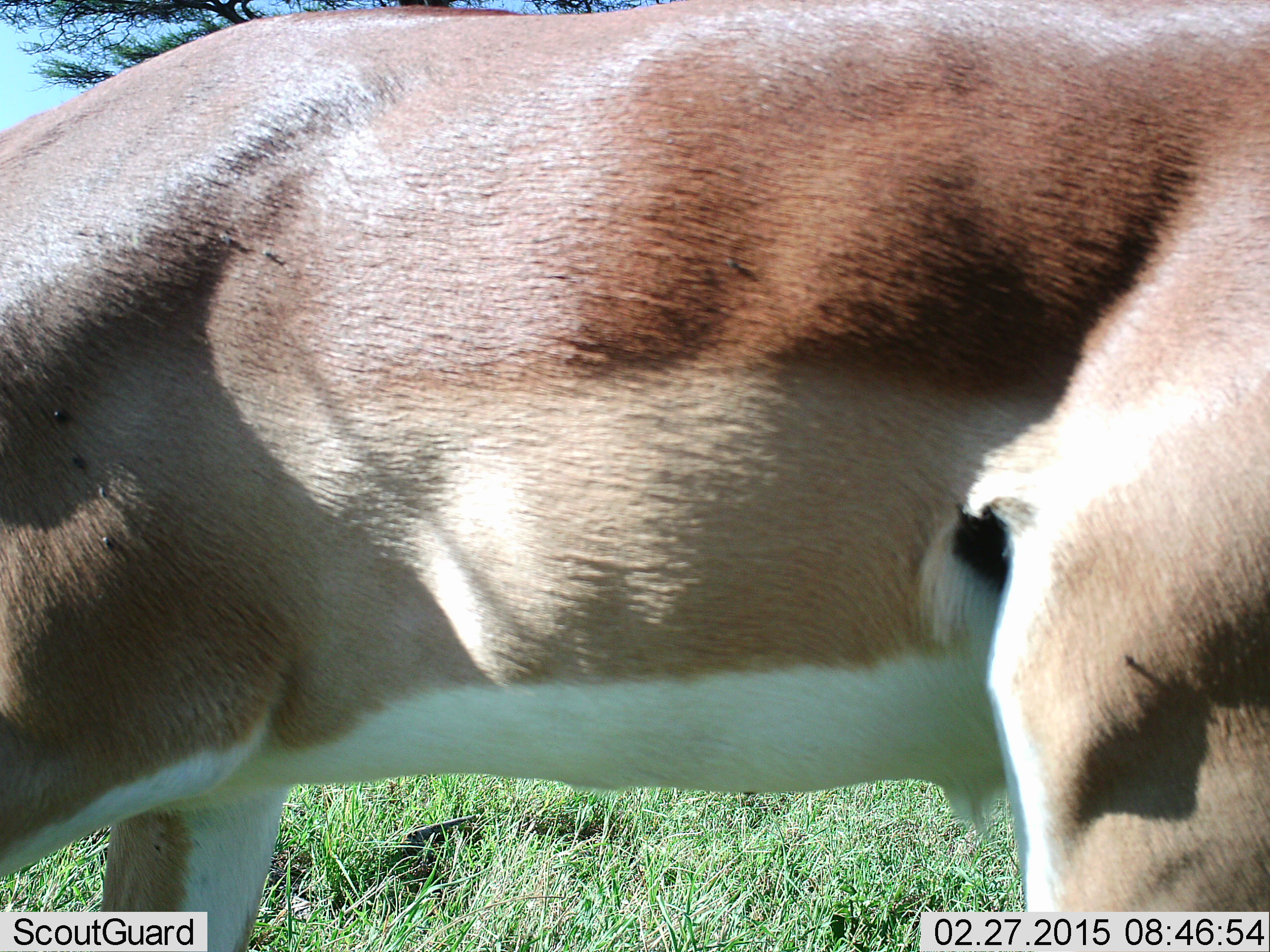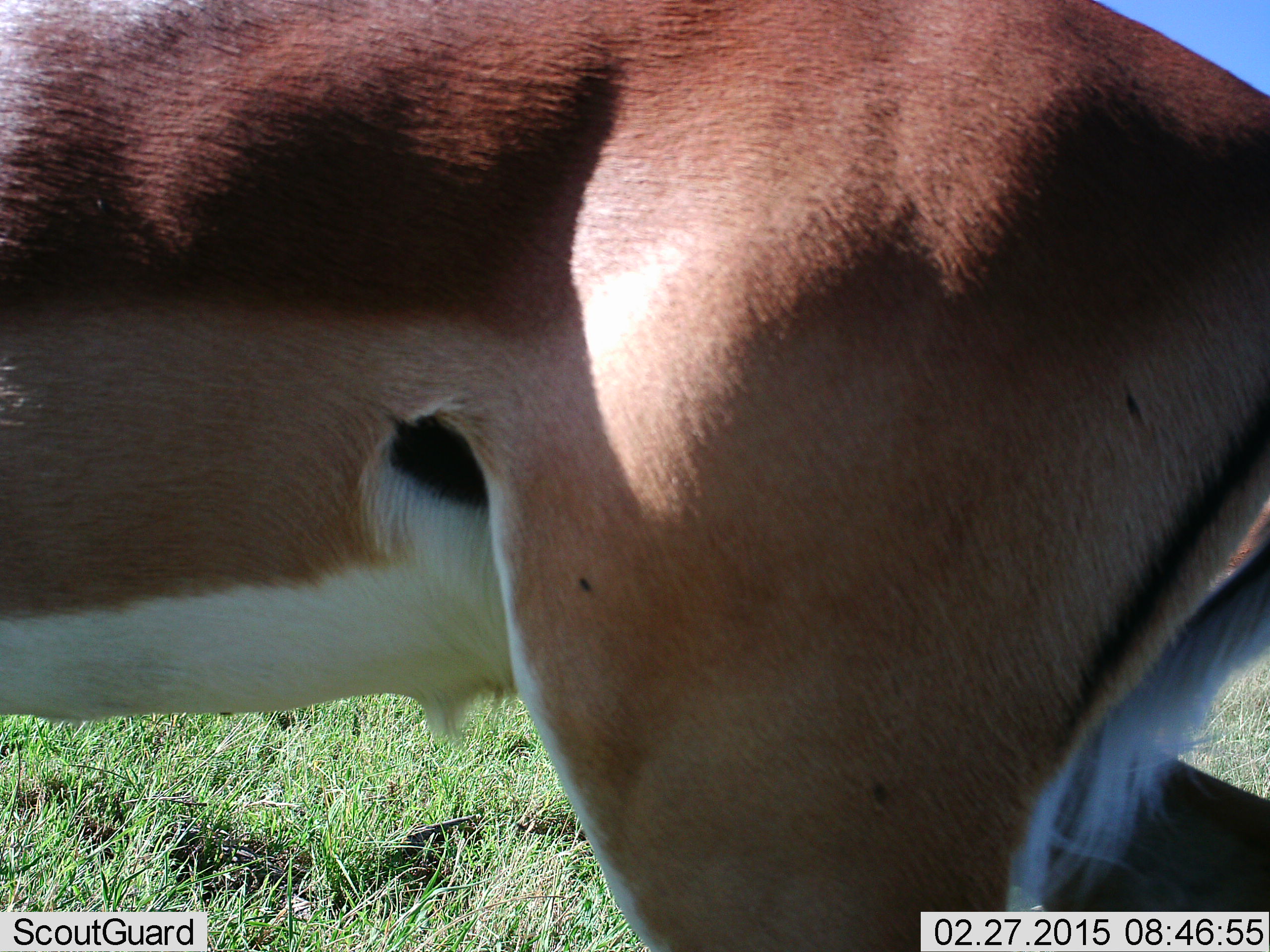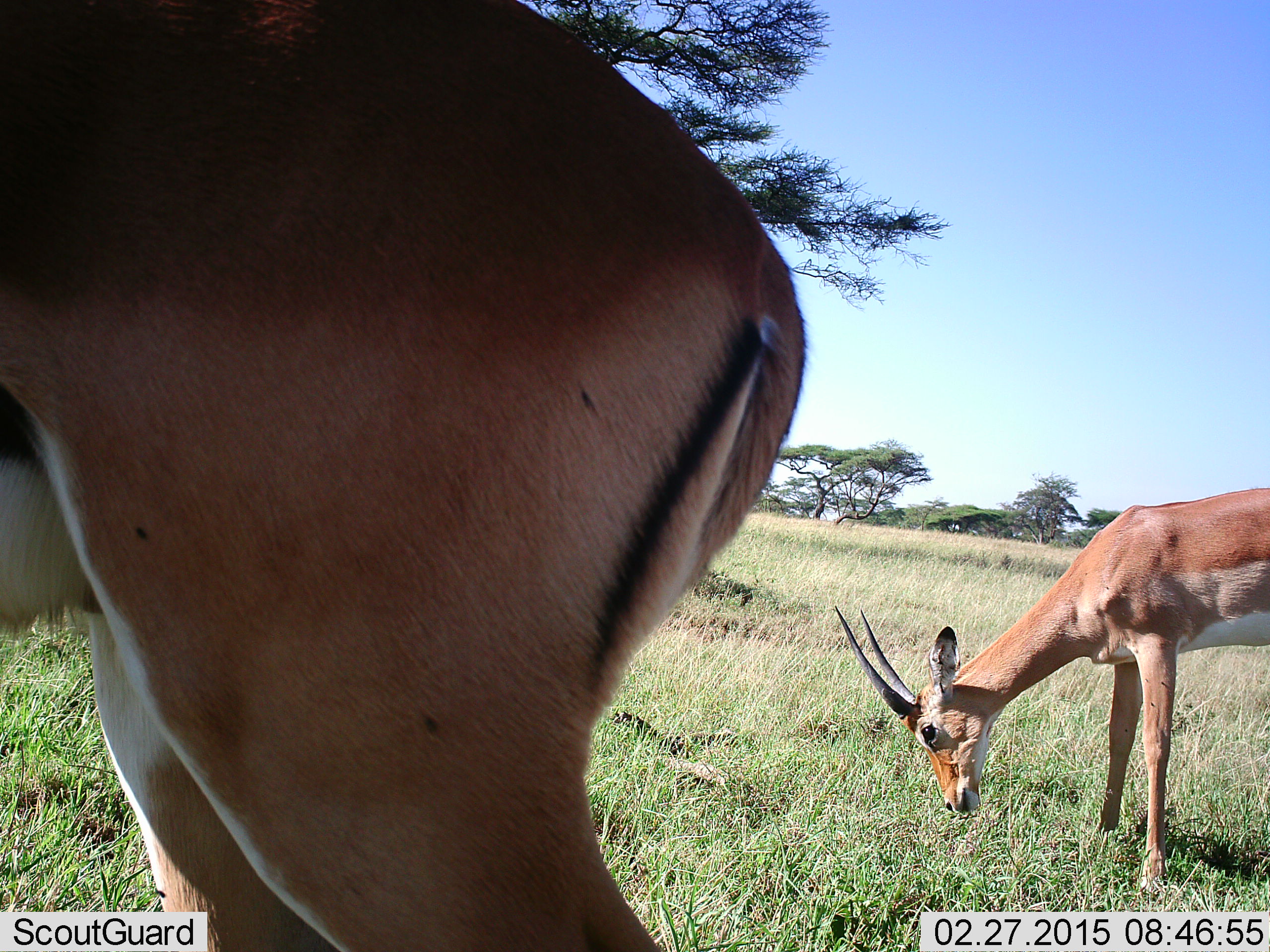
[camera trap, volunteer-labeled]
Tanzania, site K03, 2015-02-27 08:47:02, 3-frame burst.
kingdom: Animalia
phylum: Chordata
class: Mammalia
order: Artiodactyla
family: Bovidae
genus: Aepyceros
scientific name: Aepyceros melampus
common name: impala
Impala (Aepyceros melampus), count 2. Behavior (volunteer vote fractions): standing 64%, resting 0%, moving 64%, interacting 0%. Young present (vote fraction): 9%. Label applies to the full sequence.